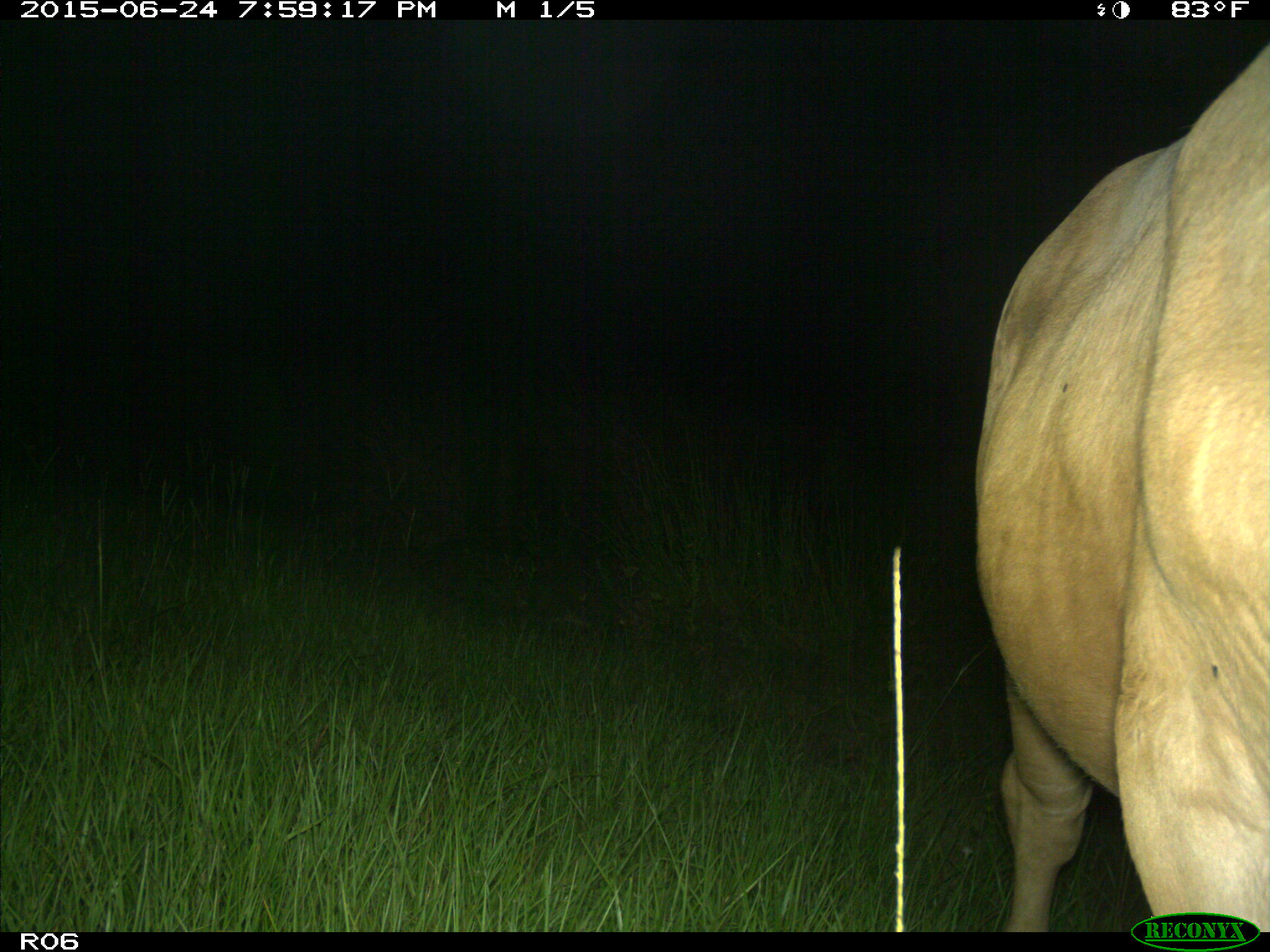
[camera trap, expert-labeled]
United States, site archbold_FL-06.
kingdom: Animalia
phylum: Chordata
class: Mammalia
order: Artiodactyla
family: Bovidae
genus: Bos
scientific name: Bos taurus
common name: domestic cow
Bos taurus (domestic cow).